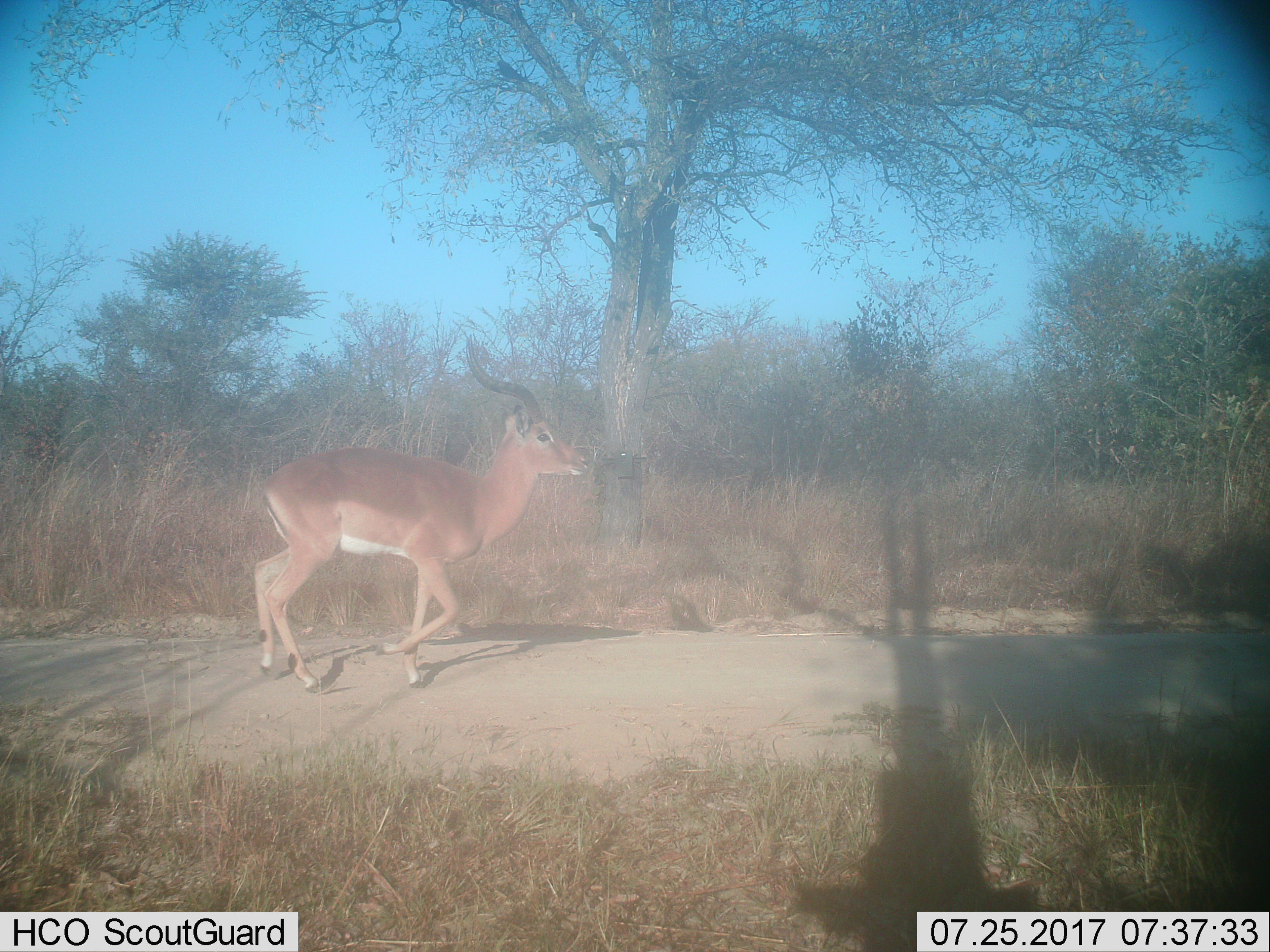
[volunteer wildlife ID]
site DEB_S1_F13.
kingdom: Animalia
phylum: Chordata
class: Mammalia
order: Artiodactyla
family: Bovidae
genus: Aepyceros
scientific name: Aepyceros melampus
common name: impala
Impala (Aepyceros melampus), count 1. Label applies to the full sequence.